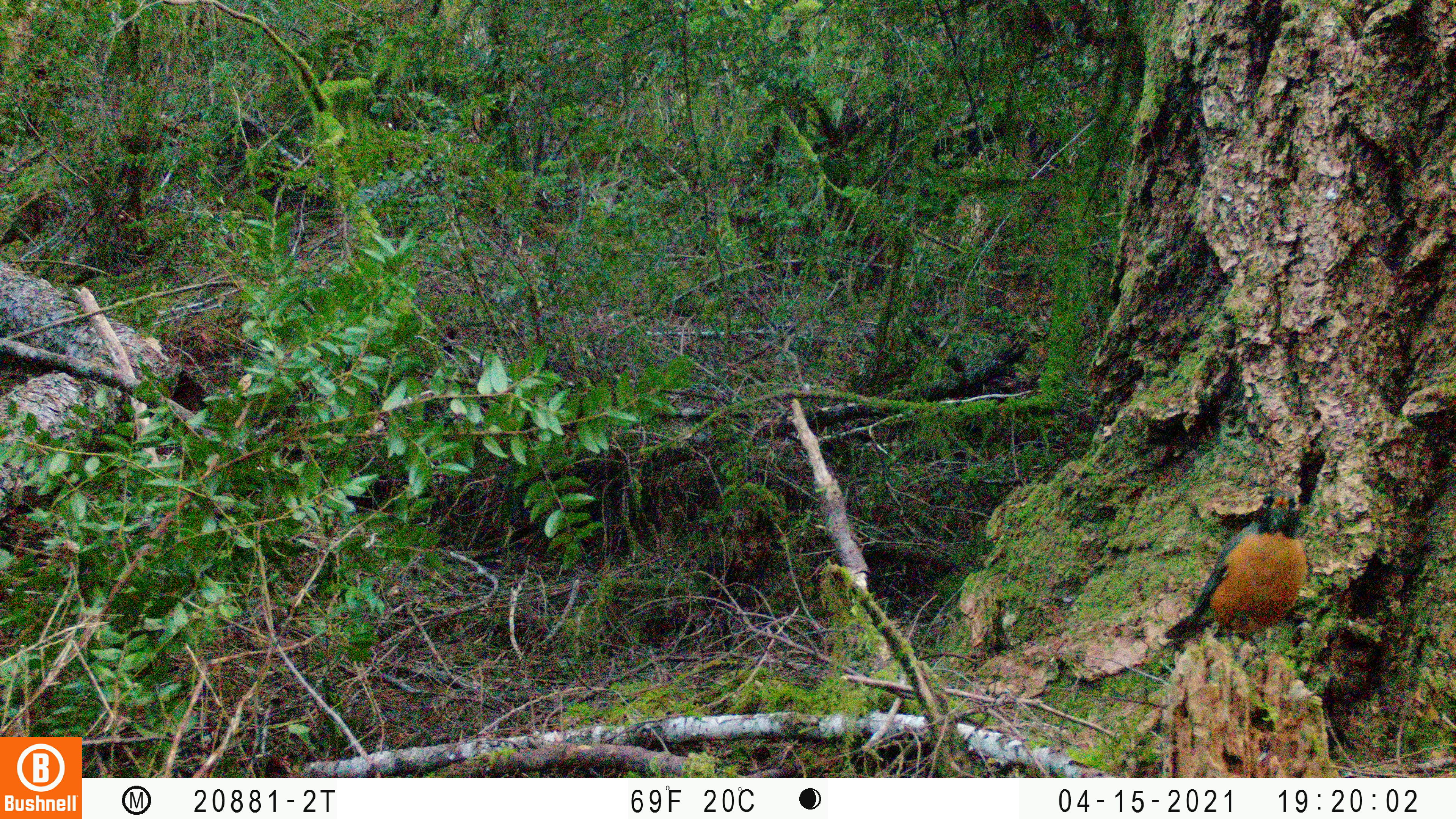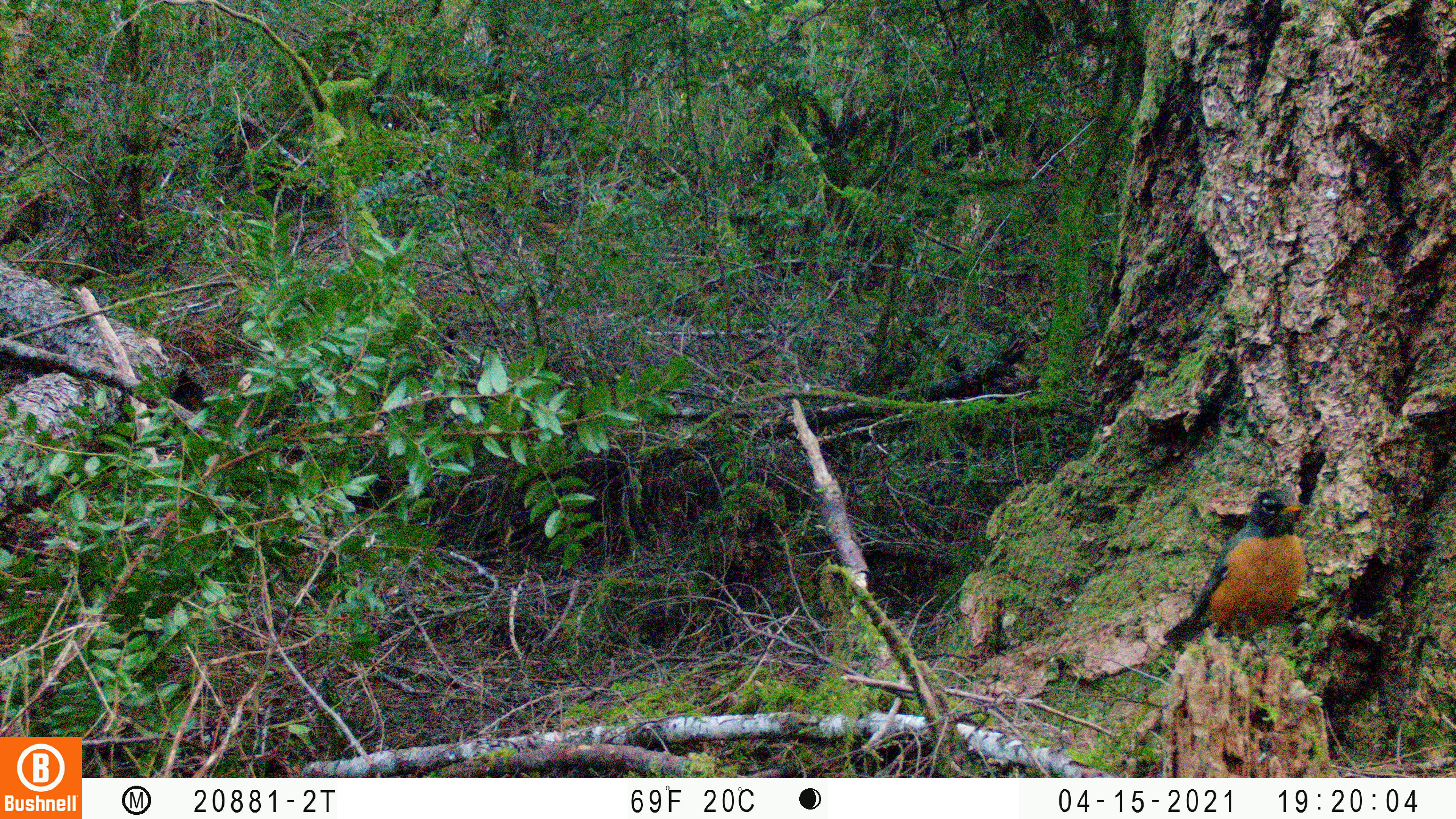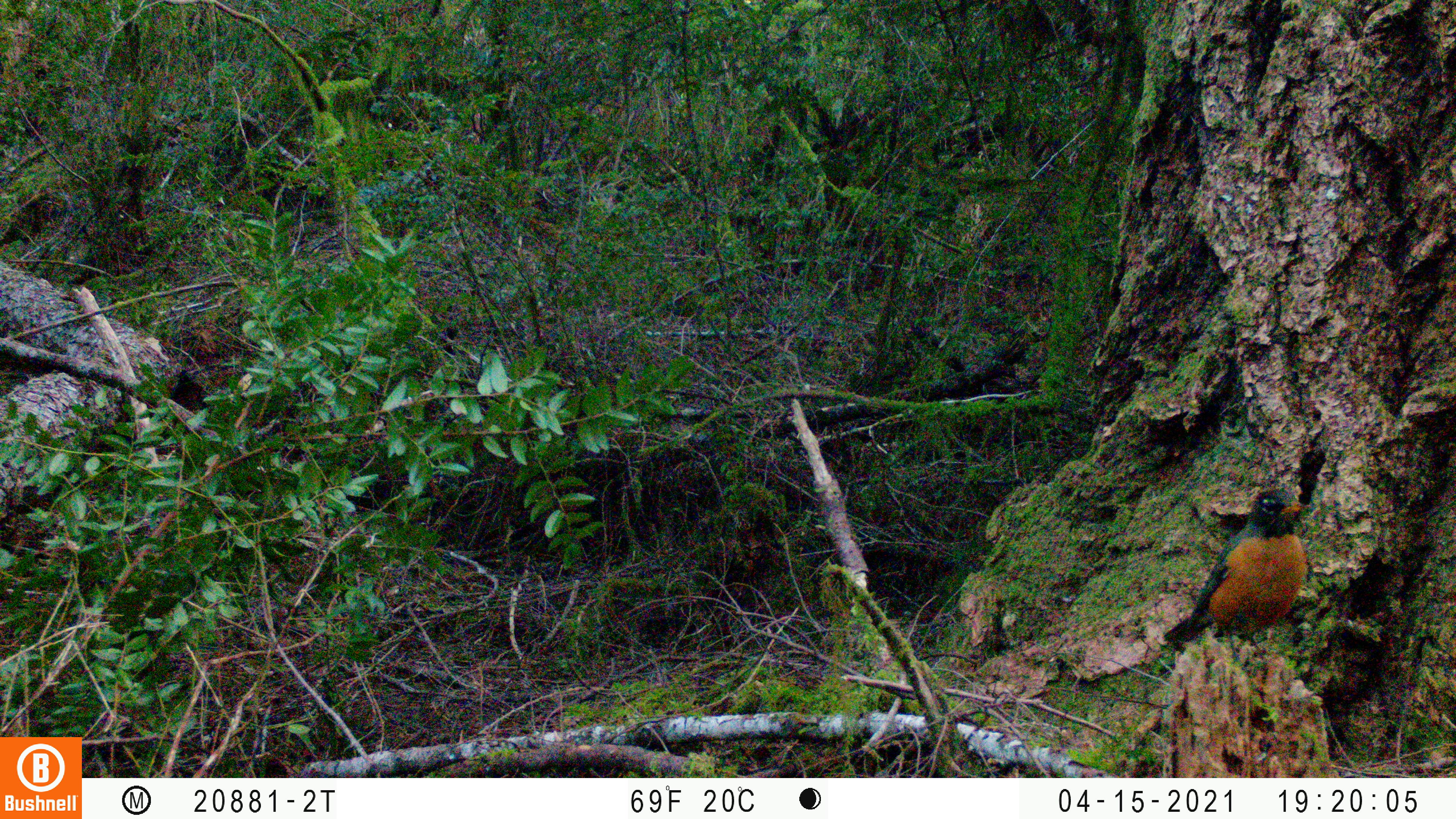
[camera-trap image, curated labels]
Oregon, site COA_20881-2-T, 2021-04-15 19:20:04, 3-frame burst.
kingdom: Animalia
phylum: Chordata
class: Aves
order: Passeriformes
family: Turdidae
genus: Catharus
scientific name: Catharus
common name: brown thrushes and nightingale-thrushes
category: catharus species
Catharus species (brown thrushes and nightingale-thrushes) (Catharus).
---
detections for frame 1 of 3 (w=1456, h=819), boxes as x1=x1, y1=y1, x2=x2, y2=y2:
catharus species: x1=1154, y1=481, x2=1333, y2=679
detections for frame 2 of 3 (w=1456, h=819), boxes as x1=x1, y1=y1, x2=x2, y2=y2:
catharus species: x1=1139, y1=479, x2=1326, y2=679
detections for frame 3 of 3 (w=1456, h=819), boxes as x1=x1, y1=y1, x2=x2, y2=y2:
catharus species: x1=1150, y1=476, x2=1342, y2=691